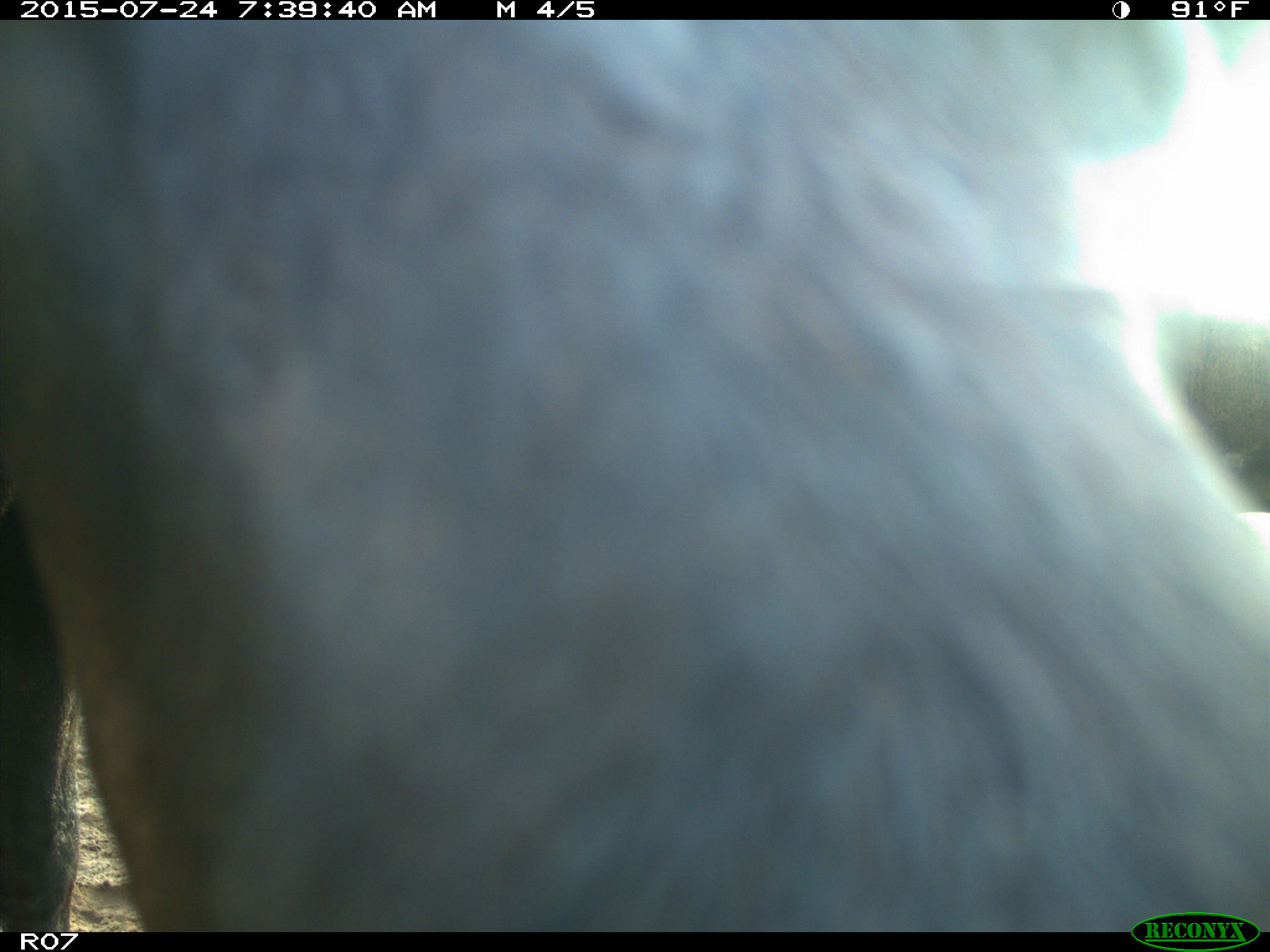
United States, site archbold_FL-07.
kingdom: Animalia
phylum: Chordata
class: Mammalia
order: Artiodactyla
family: Bovidae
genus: Bos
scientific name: Bos taurus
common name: domestic cow